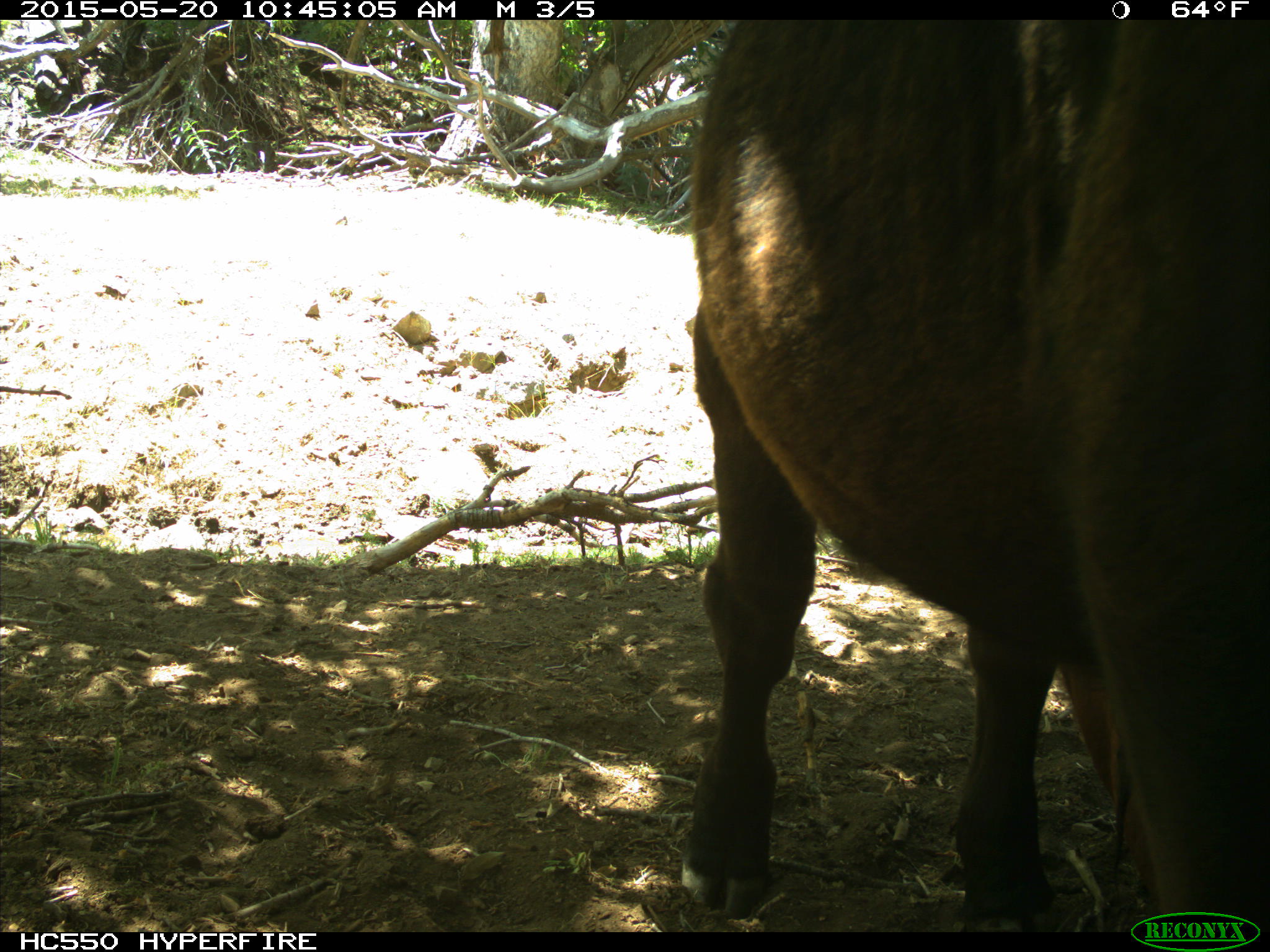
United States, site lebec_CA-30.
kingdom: Animalia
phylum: Chordata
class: Mammalia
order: Artiodactyla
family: Bovidae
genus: Bos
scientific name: Bos taurus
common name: domestic cow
Bos taurus (domestic cow).